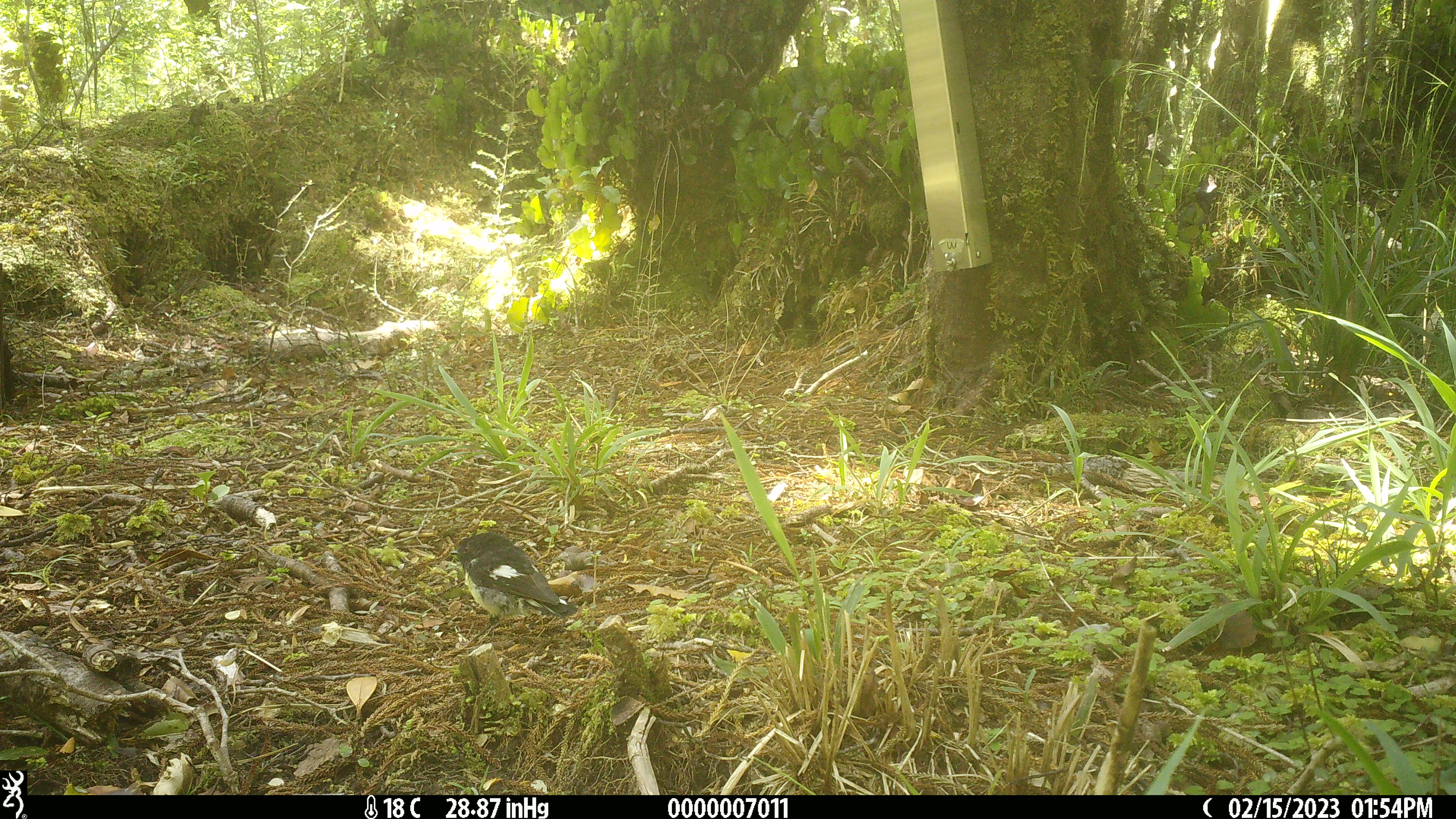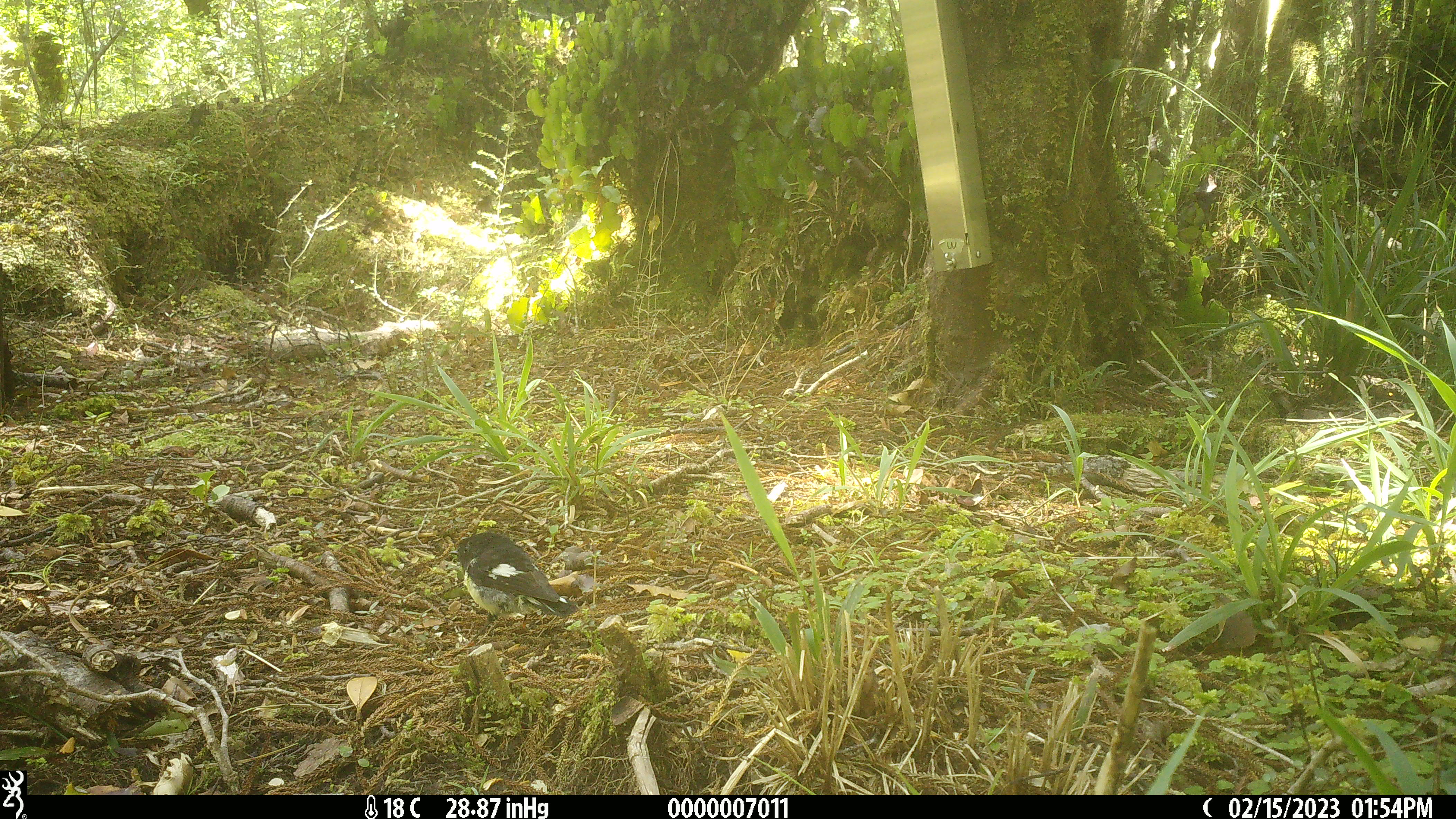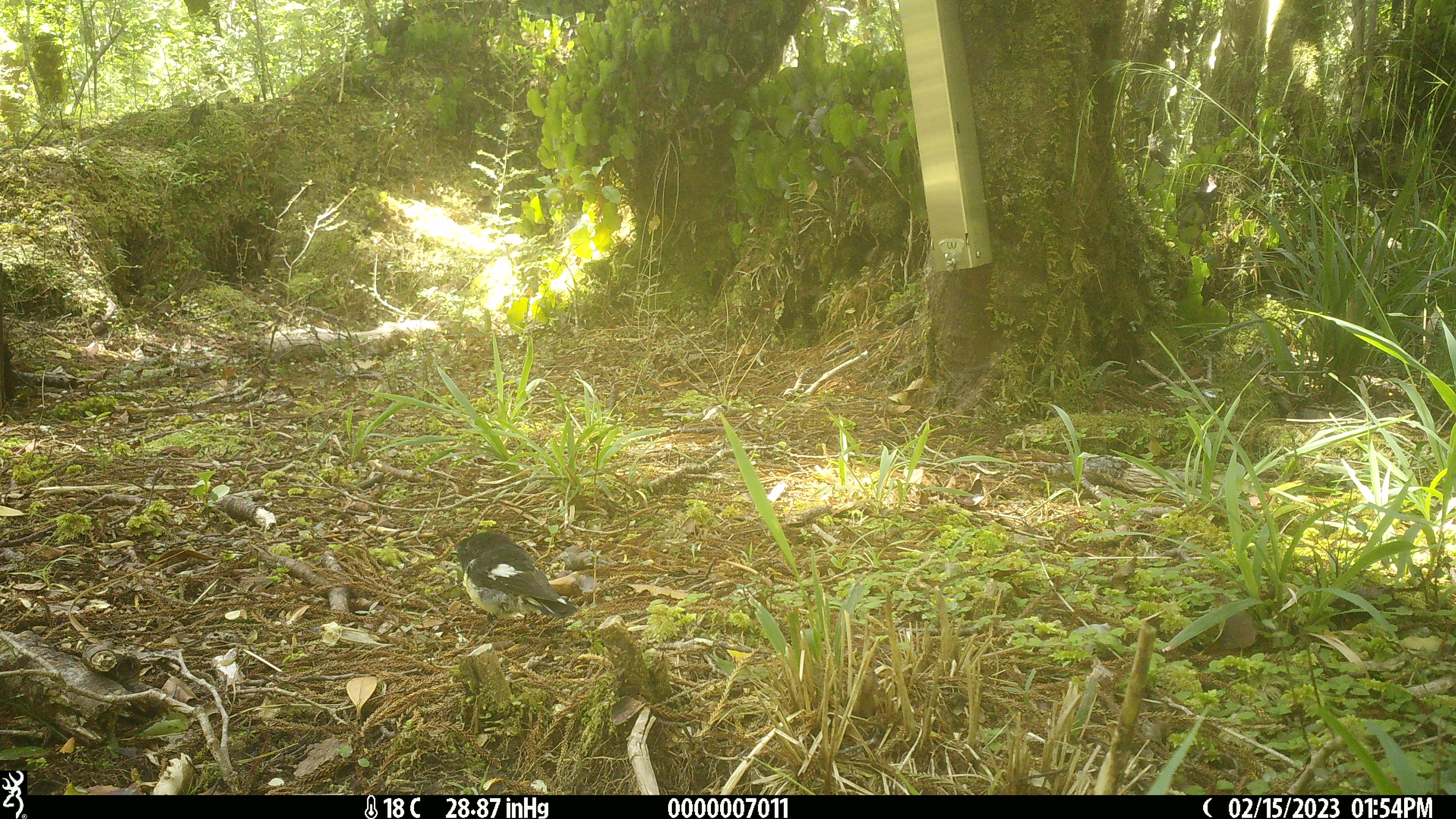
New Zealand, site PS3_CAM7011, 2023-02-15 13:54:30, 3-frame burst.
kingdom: Animalia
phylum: Chordata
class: Aves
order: Passeriformes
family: Petroicidae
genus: Petroica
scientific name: Petroica macrocephala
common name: tomtit